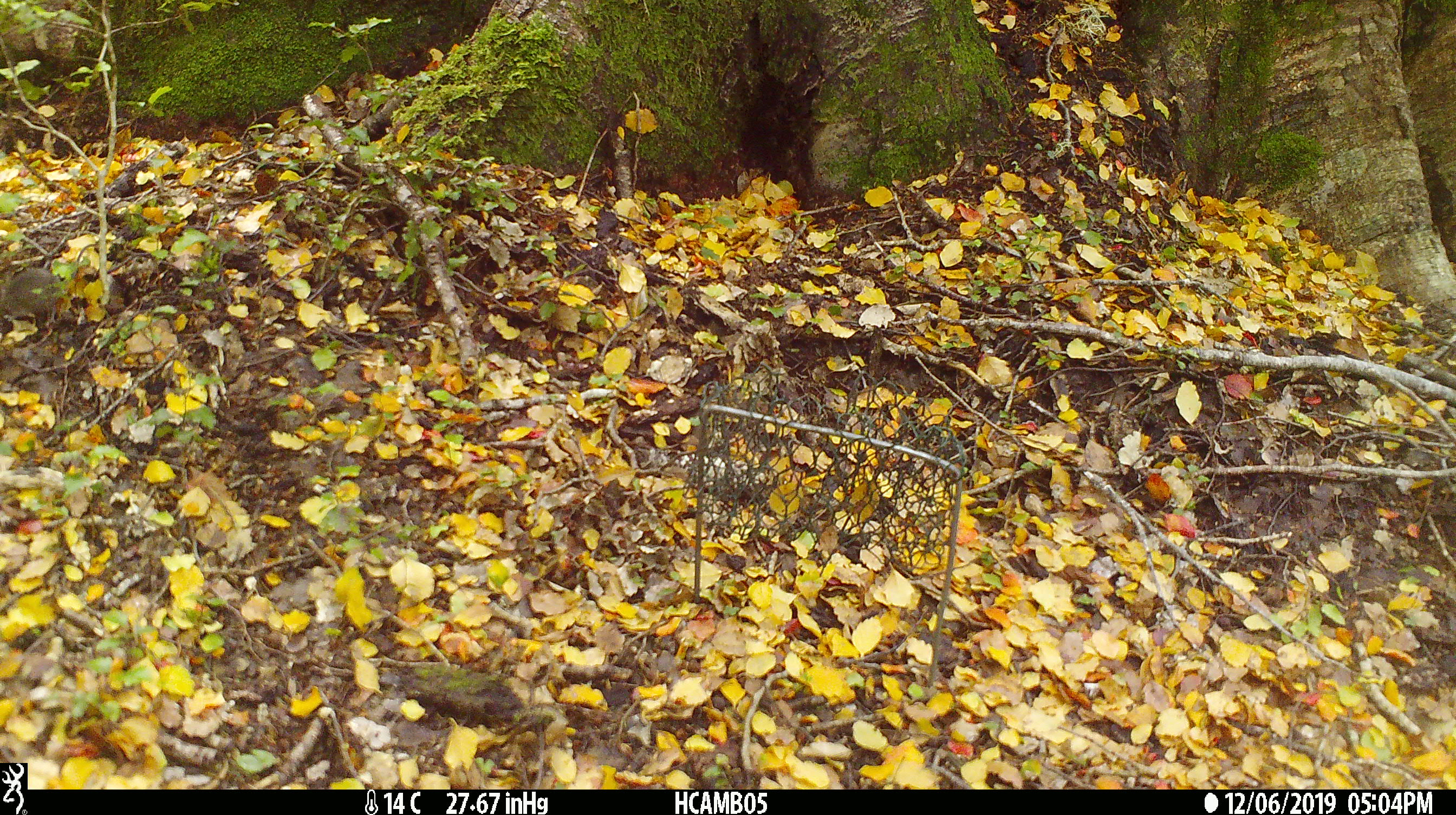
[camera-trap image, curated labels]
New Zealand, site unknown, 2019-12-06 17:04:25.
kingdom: Animalia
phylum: Chordata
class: Mammalia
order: Rodentia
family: Muridae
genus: Mus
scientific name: Mus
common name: mouse